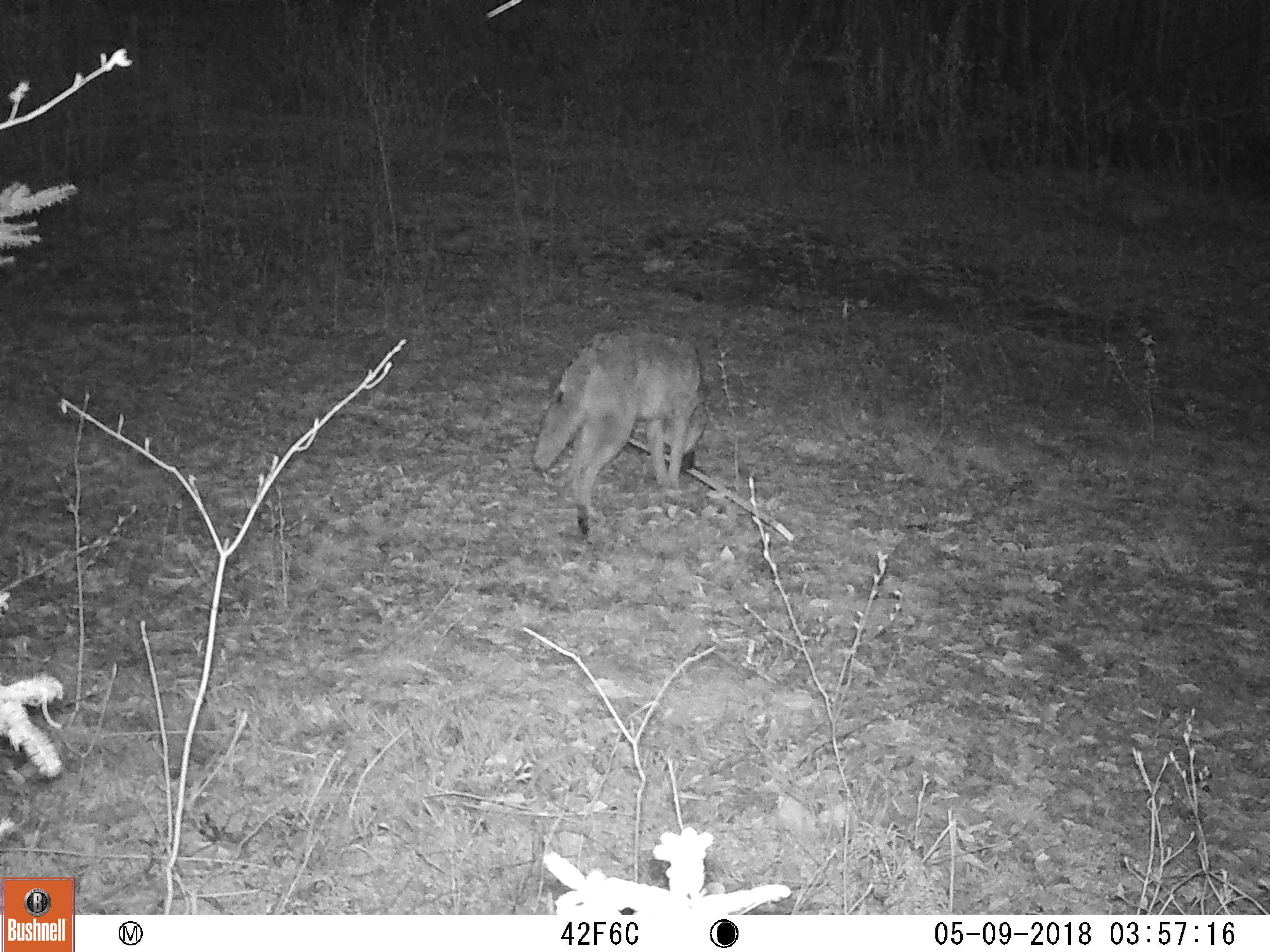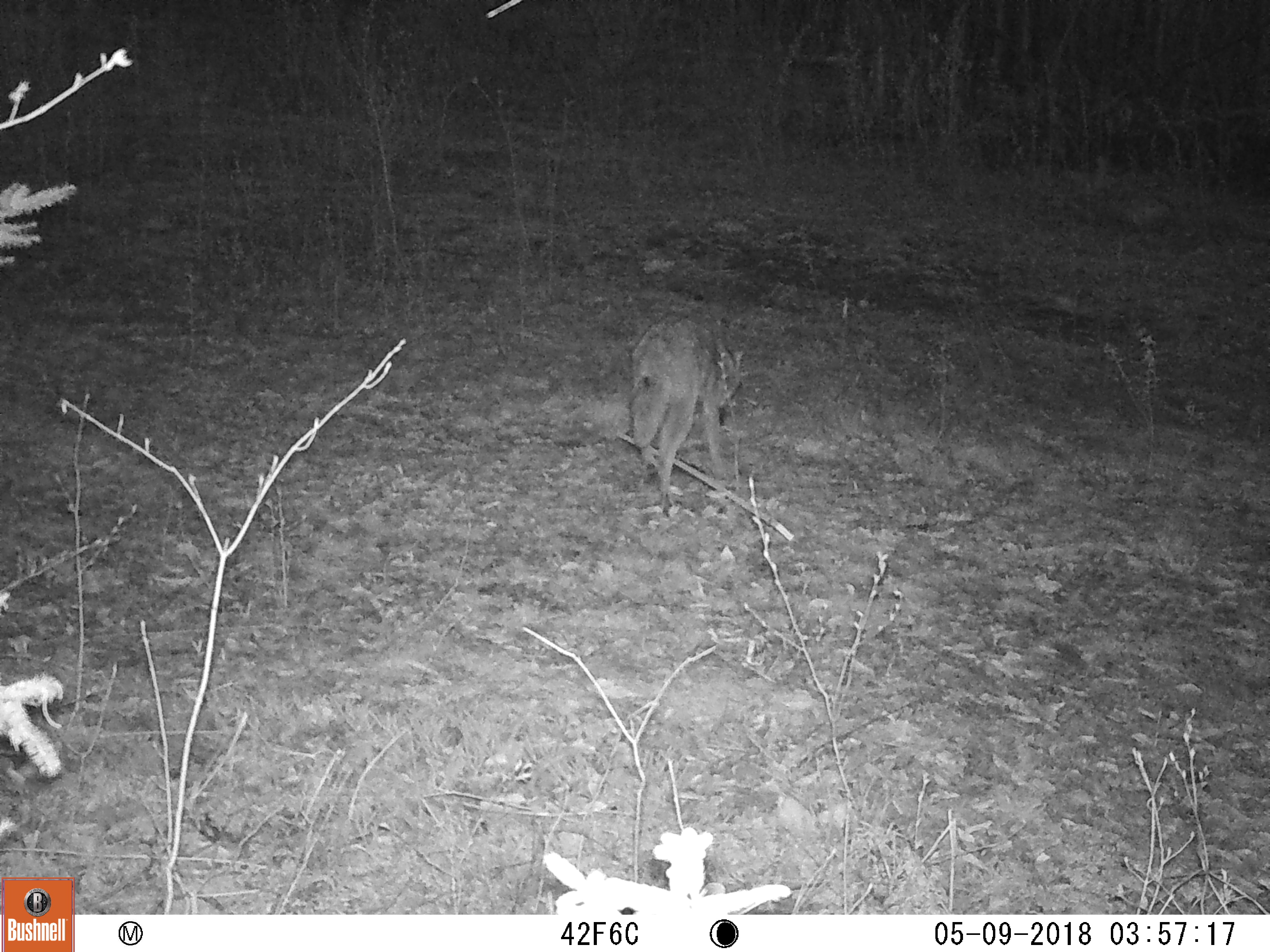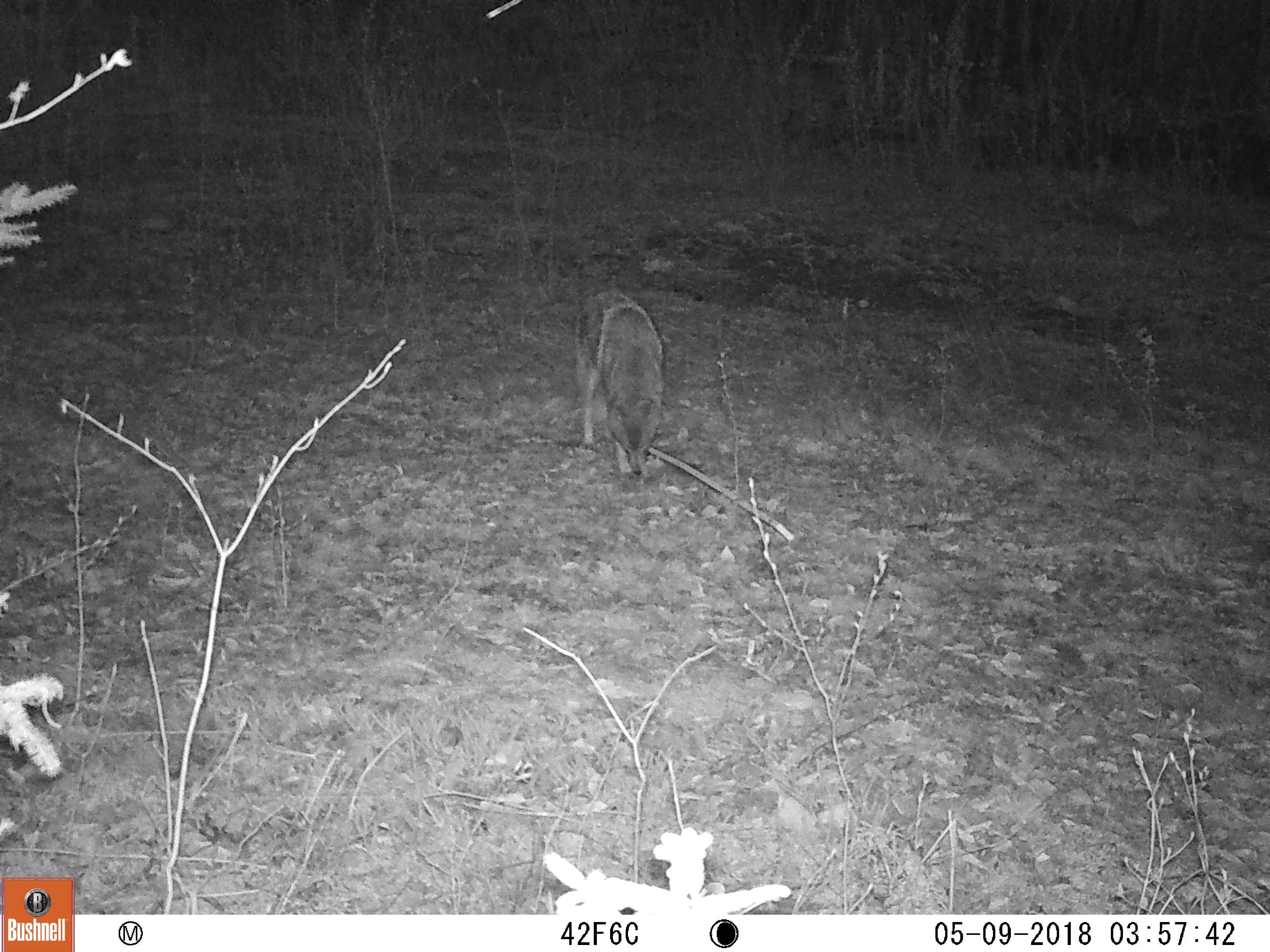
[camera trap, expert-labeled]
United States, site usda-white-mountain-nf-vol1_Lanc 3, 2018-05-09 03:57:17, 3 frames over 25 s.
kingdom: Animalia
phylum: Chordata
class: Mammalia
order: Carnivora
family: Canidae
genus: Canis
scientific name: Canis latrans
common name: coyote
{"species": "coyote (Canis latrans)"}